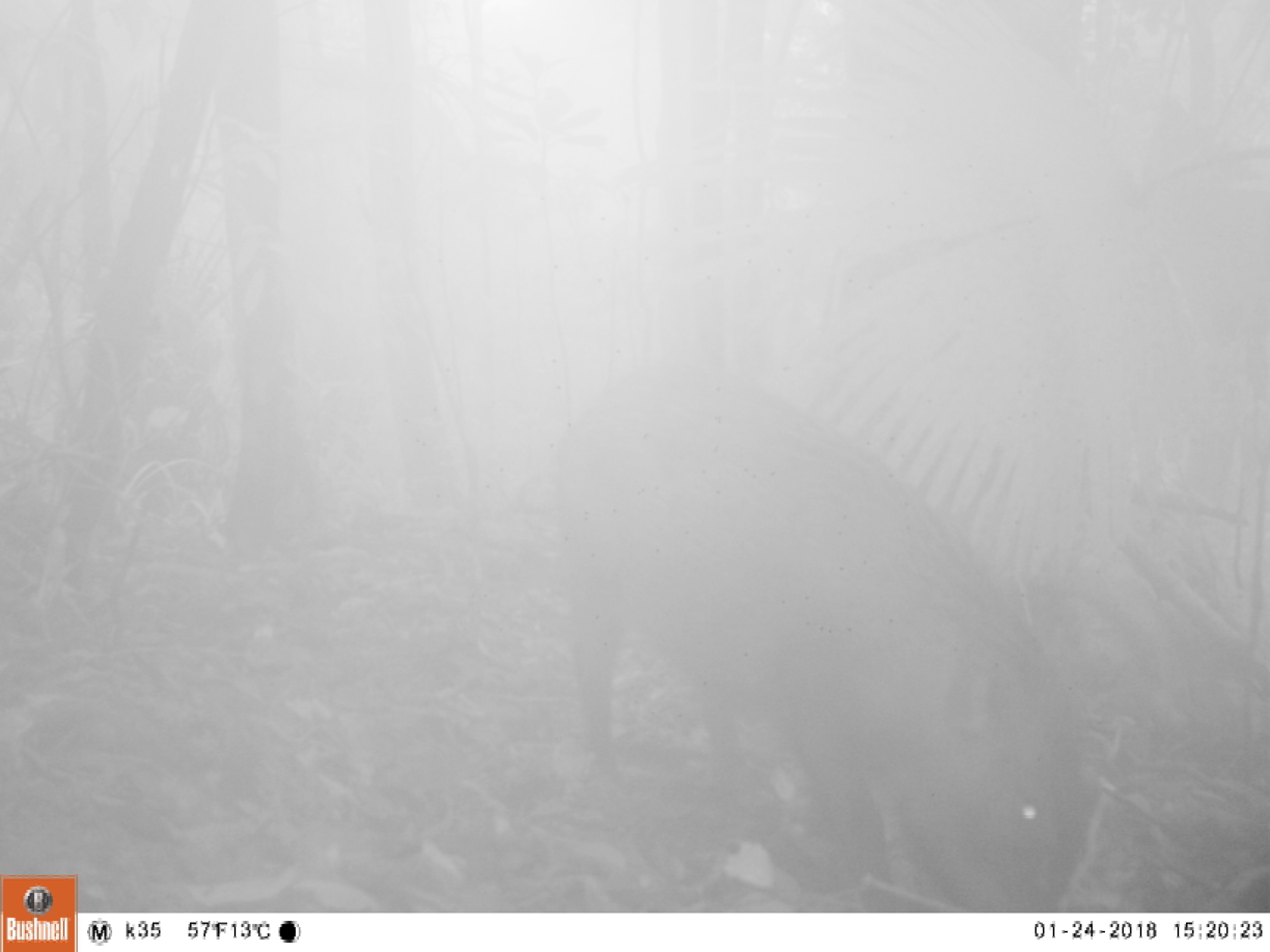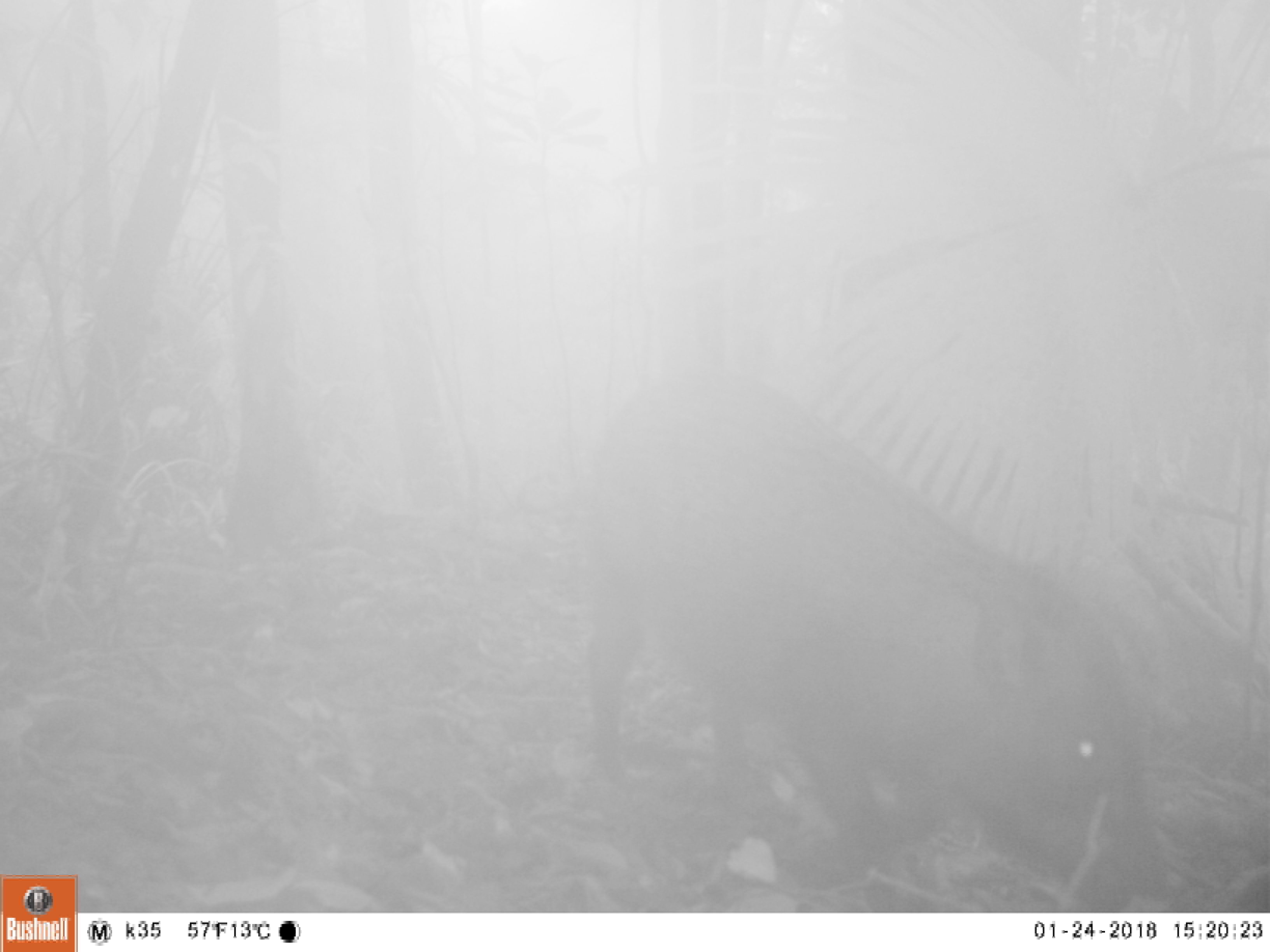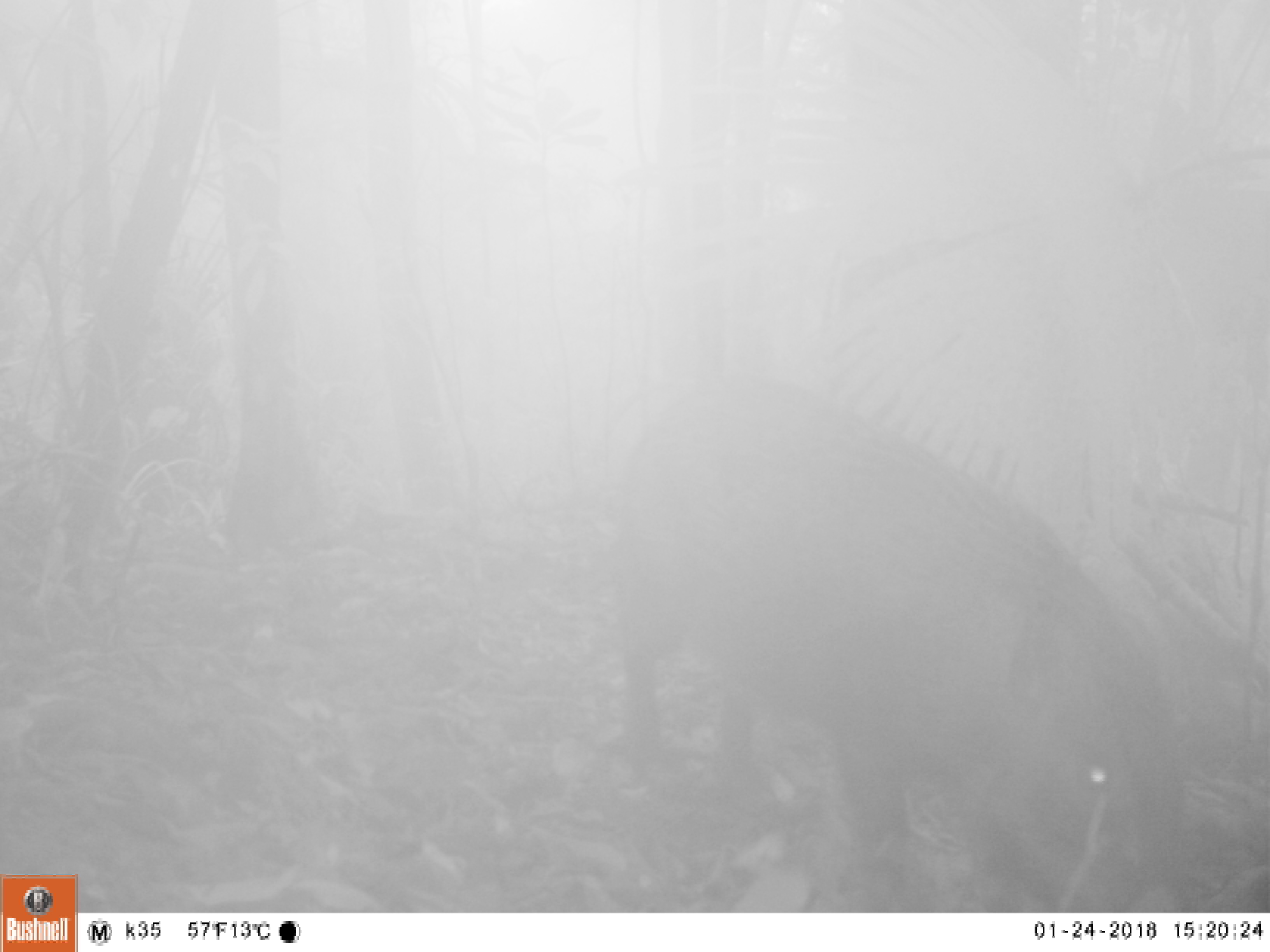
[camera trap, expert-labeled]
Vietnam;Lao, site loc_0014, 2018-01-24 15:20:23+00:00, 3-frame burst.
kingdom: Animalia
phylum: Chordata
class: Mammalia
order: Artiodactyla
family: Suidae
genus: Sus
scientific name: Sus scrofa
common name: eurasian wild pig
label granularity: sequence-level